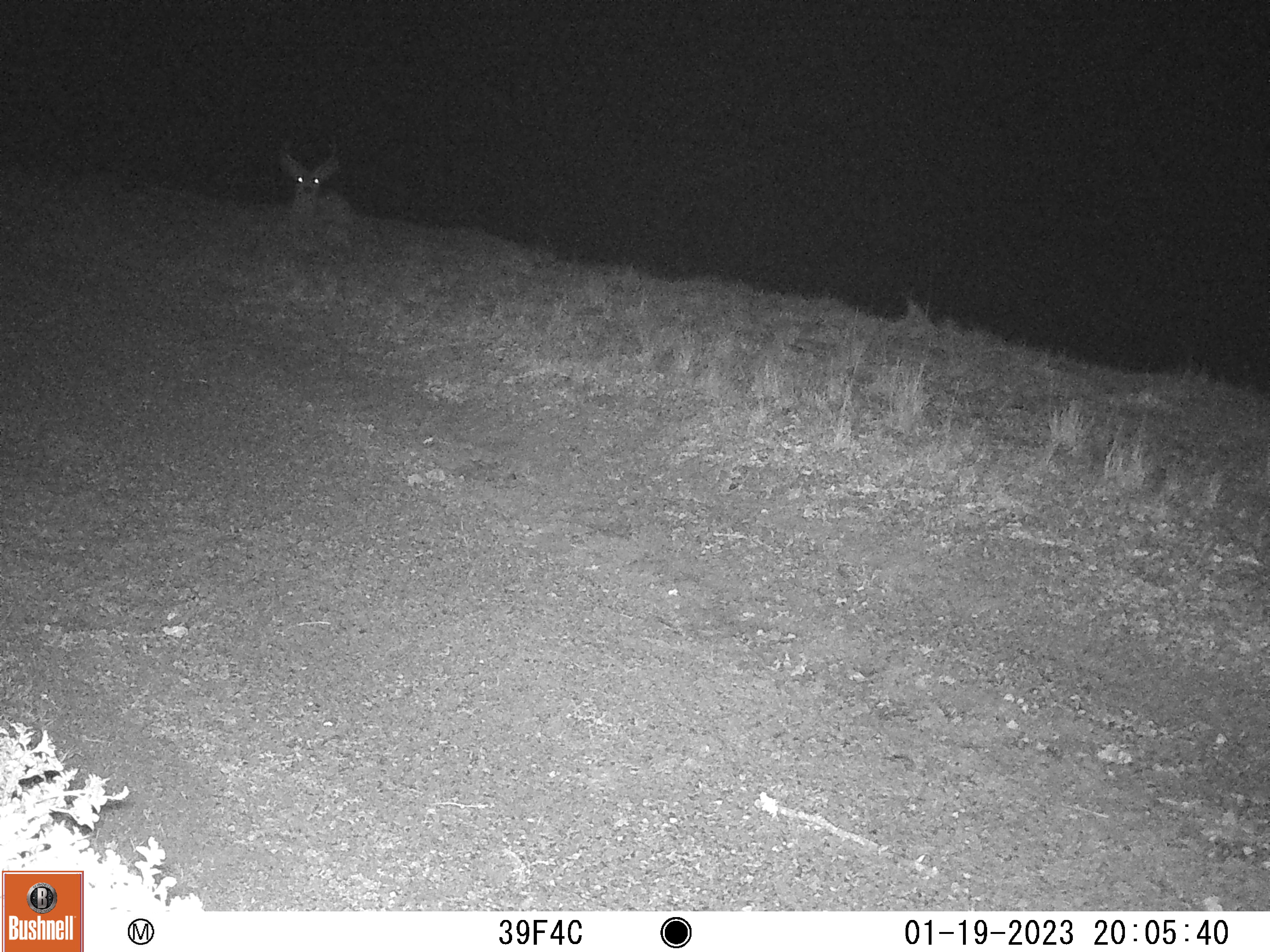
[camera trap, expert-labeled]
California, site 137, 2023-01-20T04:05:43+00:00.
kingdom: Animalia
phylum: Chordata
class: Mammalia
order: Artiodactyla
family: Cervidae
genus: Odocoileus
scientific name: Odocoileus hemionus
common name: mule deer